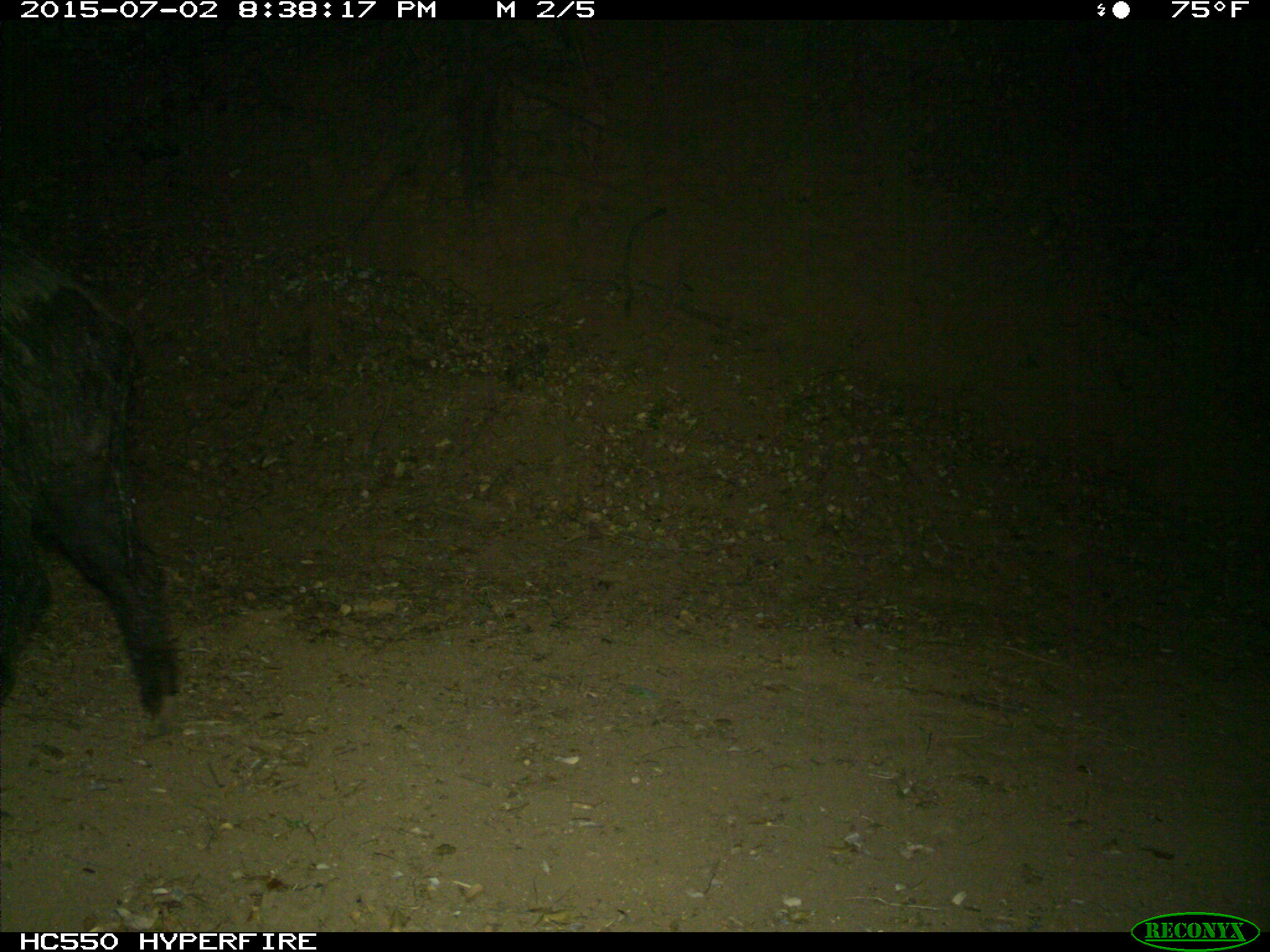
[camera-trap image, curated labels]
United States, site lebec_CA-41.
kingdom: Animalia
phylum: Chordata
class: Mammalia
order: Artiodactyla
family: Suidae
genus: Sus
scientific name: Sus scrofa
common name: wild boar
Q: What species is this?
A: Sus scrofa (wild boar).